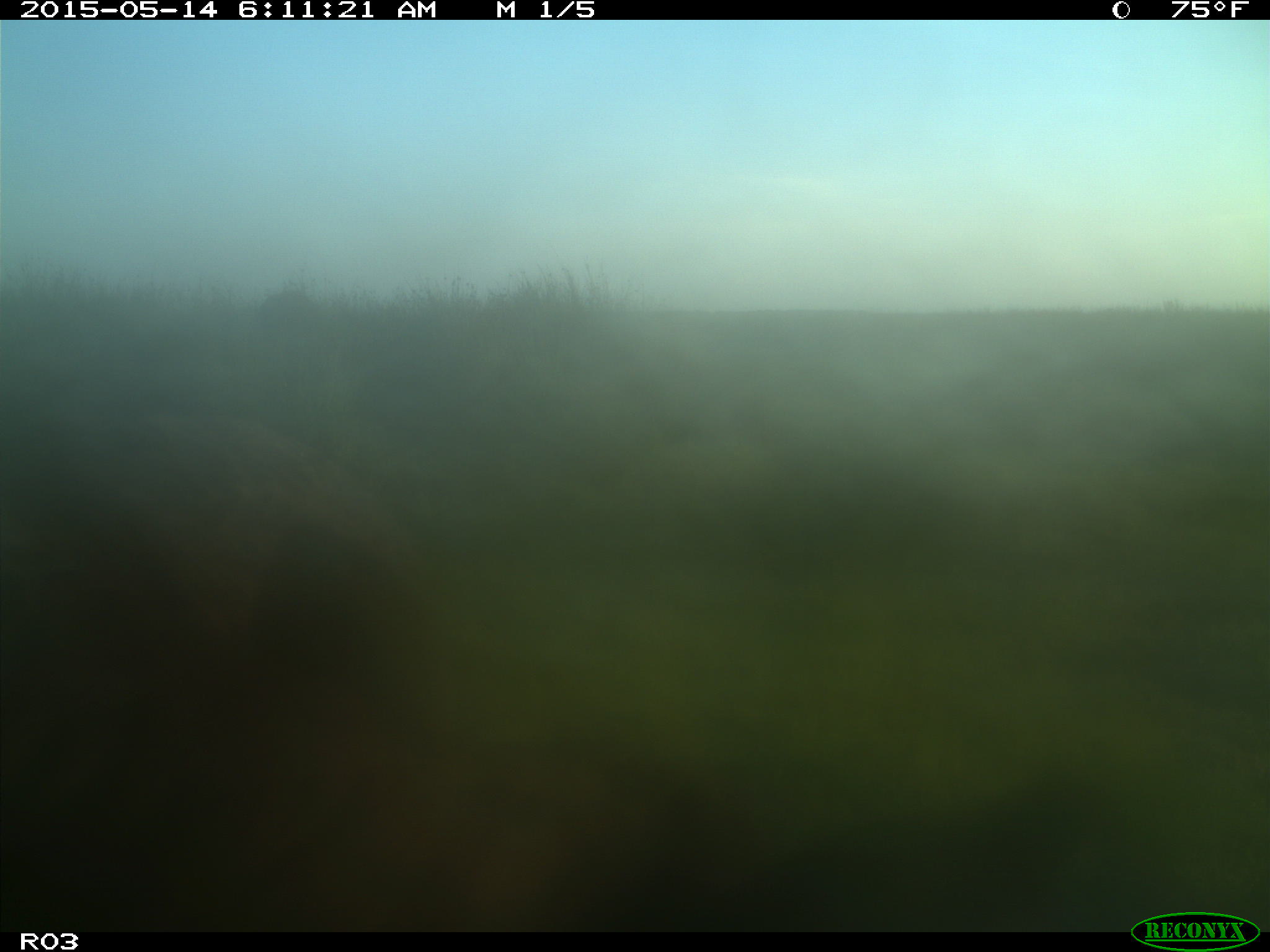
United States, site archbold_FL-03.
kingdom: Animalia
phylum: Chordata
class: Mammalia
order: Artiodactyla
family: Bovidae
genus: Bos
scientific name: Bos taurus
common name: domestic cow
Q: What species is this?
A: Bos taurus (domestic cow).